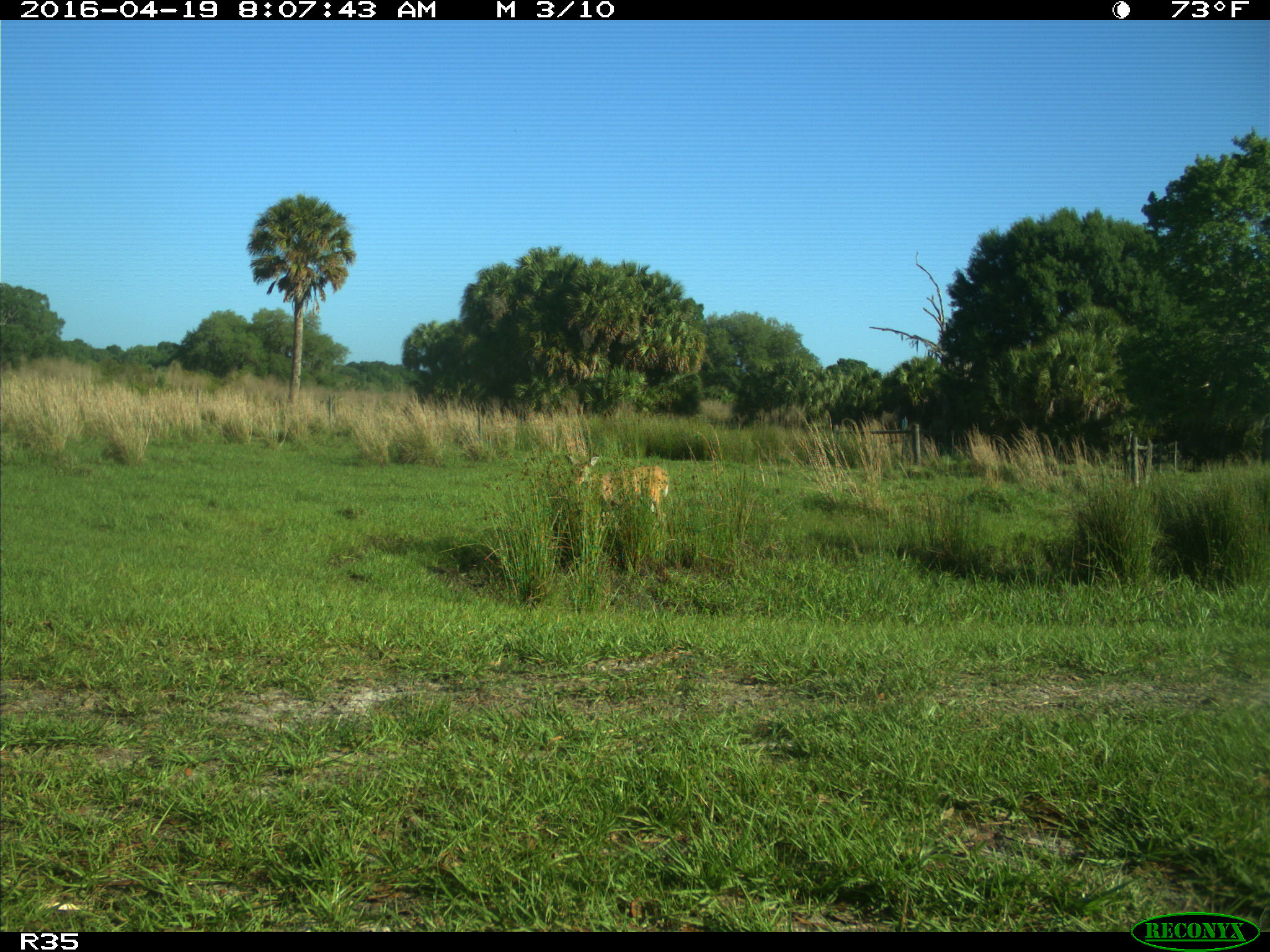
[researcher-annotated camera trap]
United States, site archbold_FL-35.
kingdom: Animalia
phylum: Chordata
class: Mammalia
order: Artiodactyla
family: Cervidae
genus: Odocoileus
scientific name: Odocoileus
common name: deer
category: unidentified deer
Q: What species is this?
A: Unidentified deer (deer) (Odocoileus).